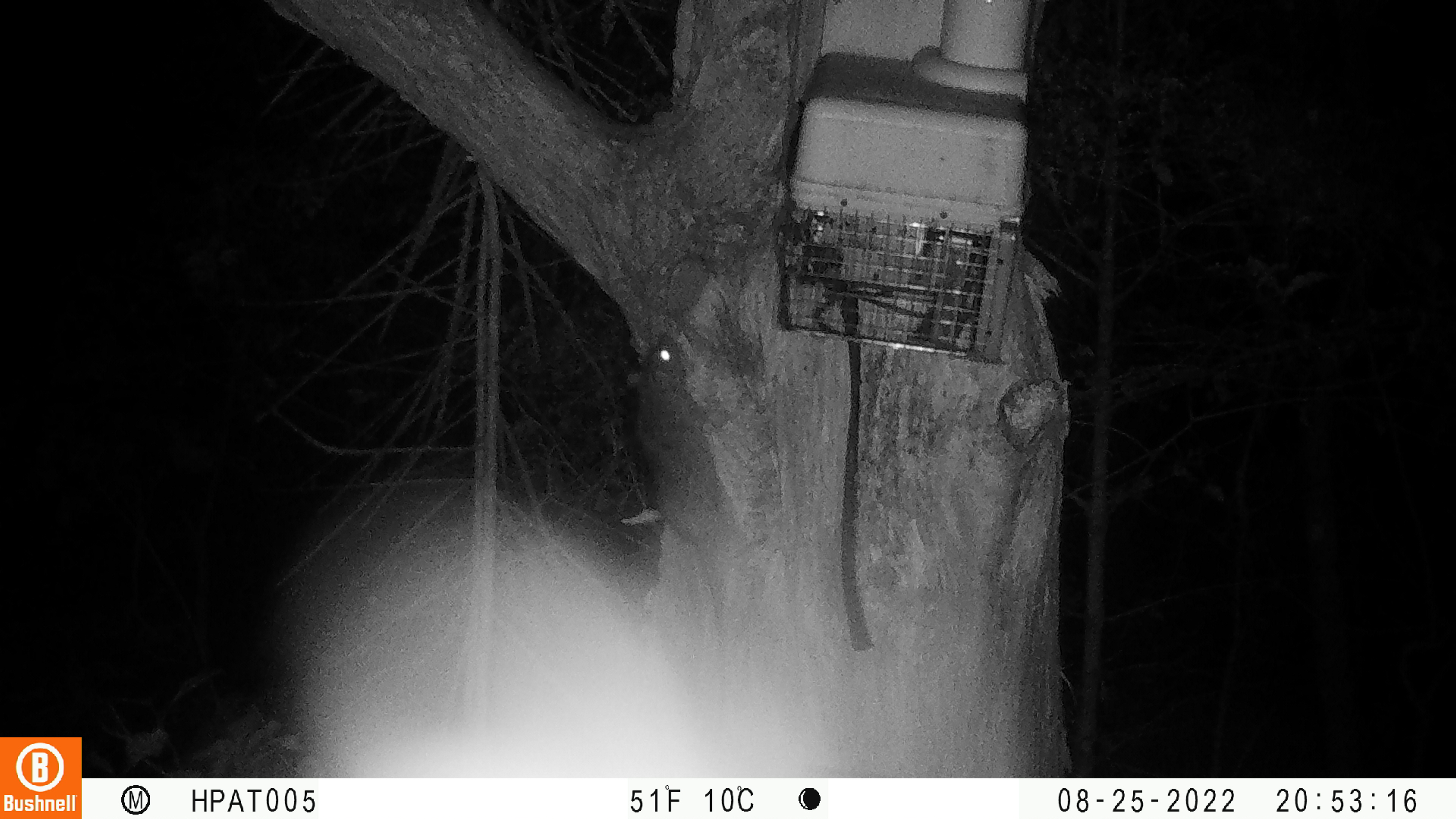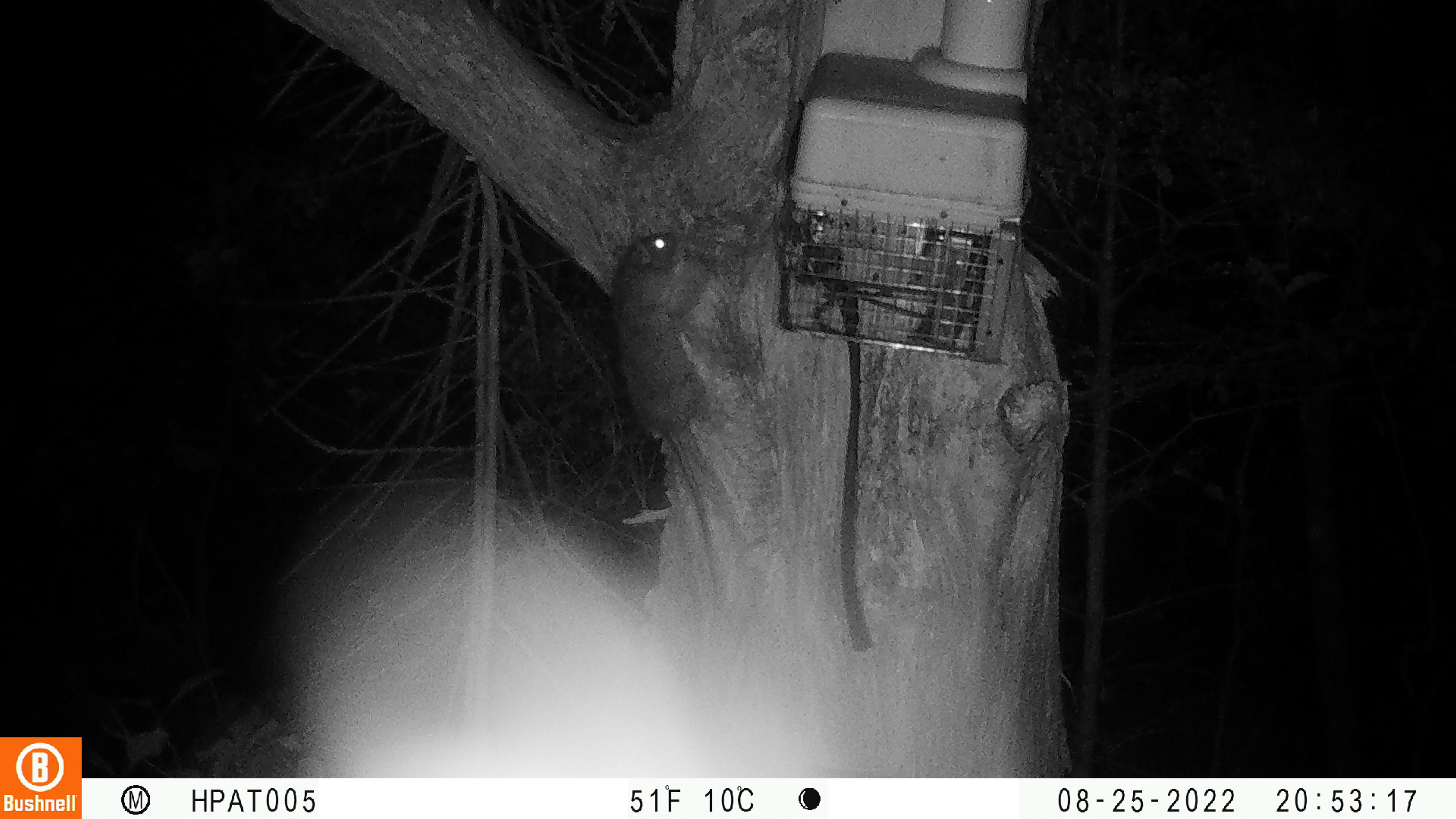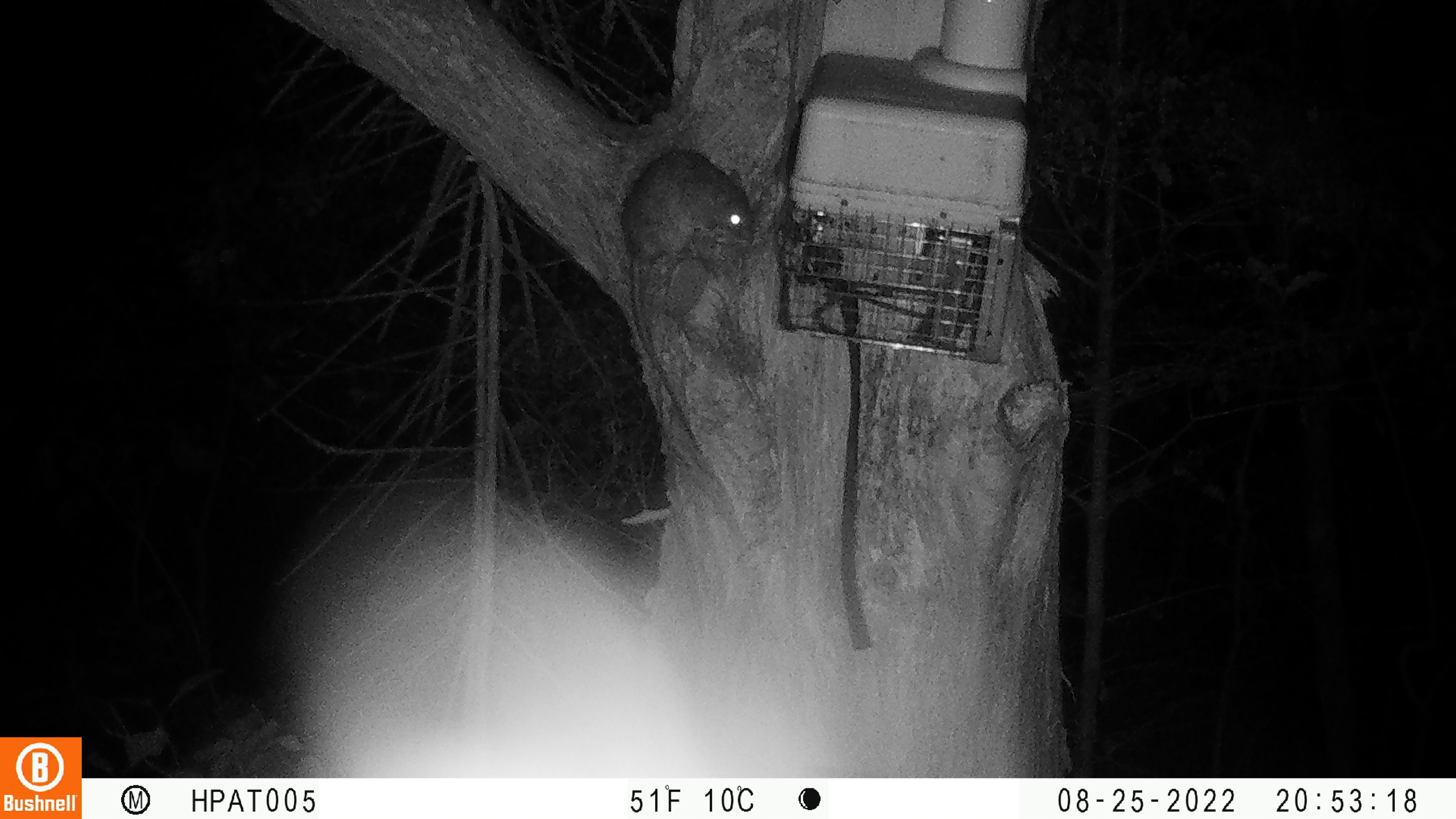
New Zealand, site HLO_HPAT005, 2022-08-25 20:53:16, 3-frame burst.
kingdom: Animalia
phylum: Chordata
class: Mammalia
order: Rodentia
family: Muridae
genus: Rattus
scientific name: Rattus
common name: rat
Rat (Rattus).